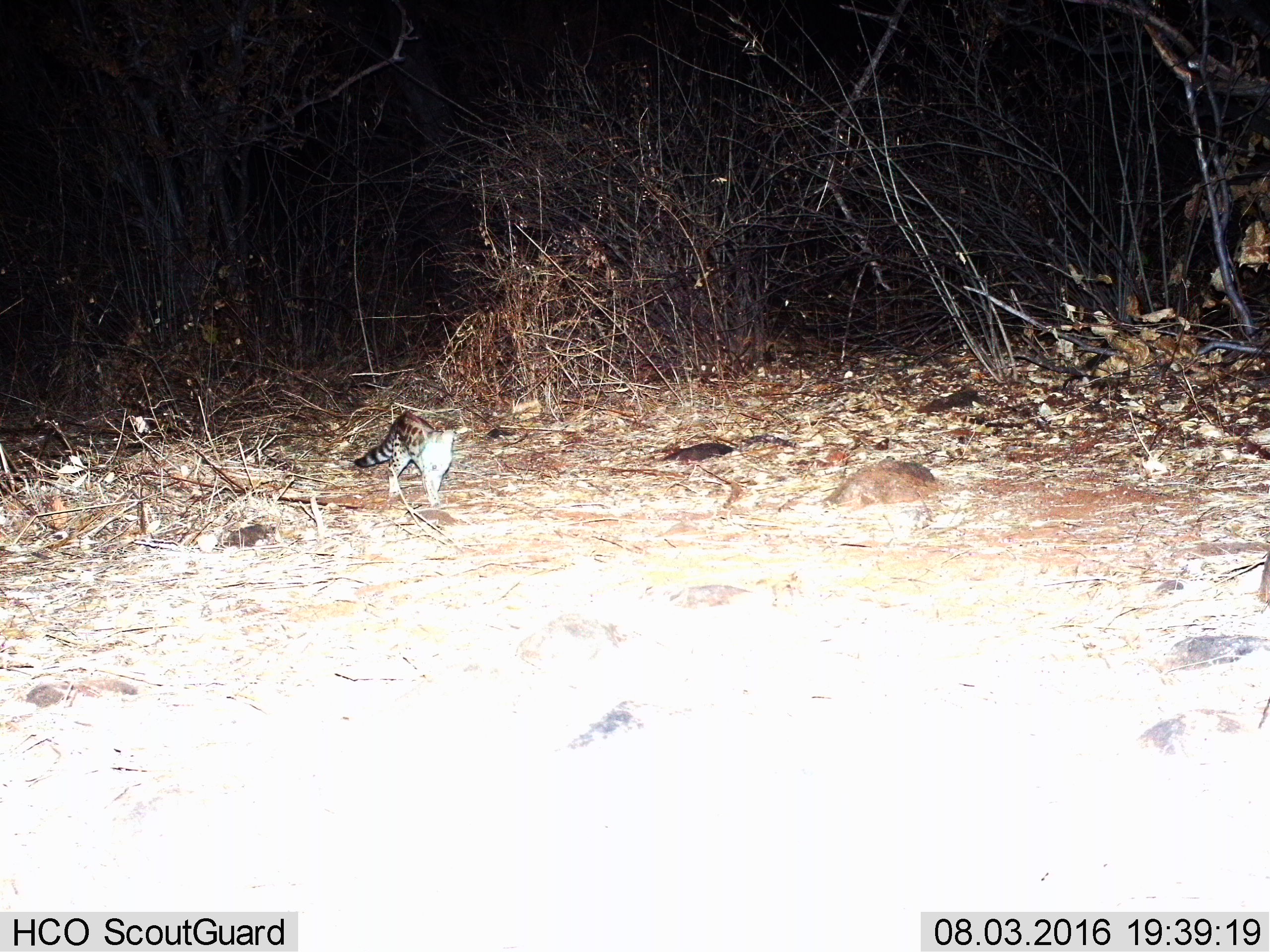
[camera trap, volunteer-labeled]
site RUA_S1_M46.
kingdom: Animalia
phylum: Chordata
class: Mammalia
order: Carnivora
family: Viverridae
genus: Genetta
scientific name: Genetta genetta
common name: small-spotted genet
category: genetcommonsmallspotted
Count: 1.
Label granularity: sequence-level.